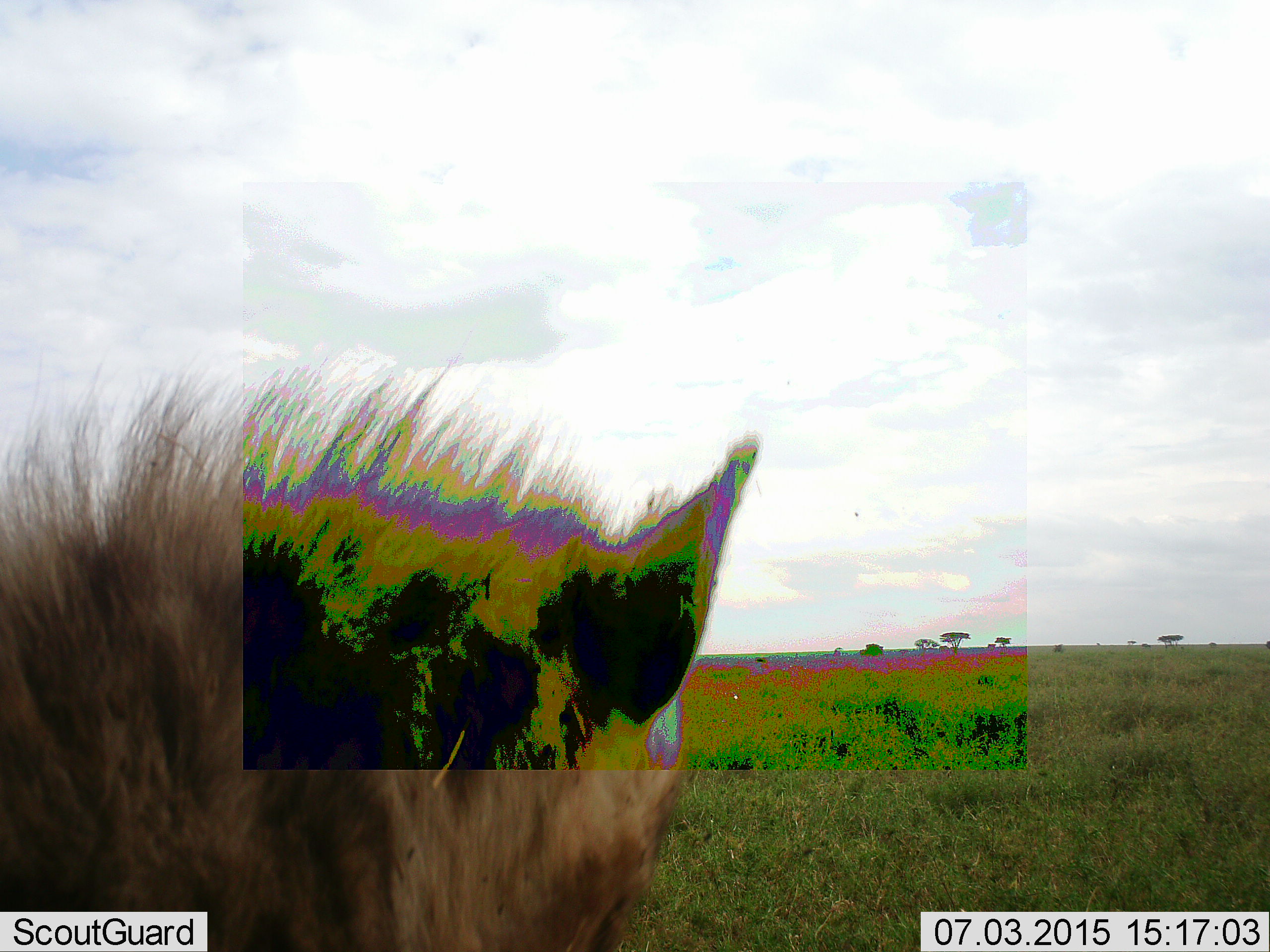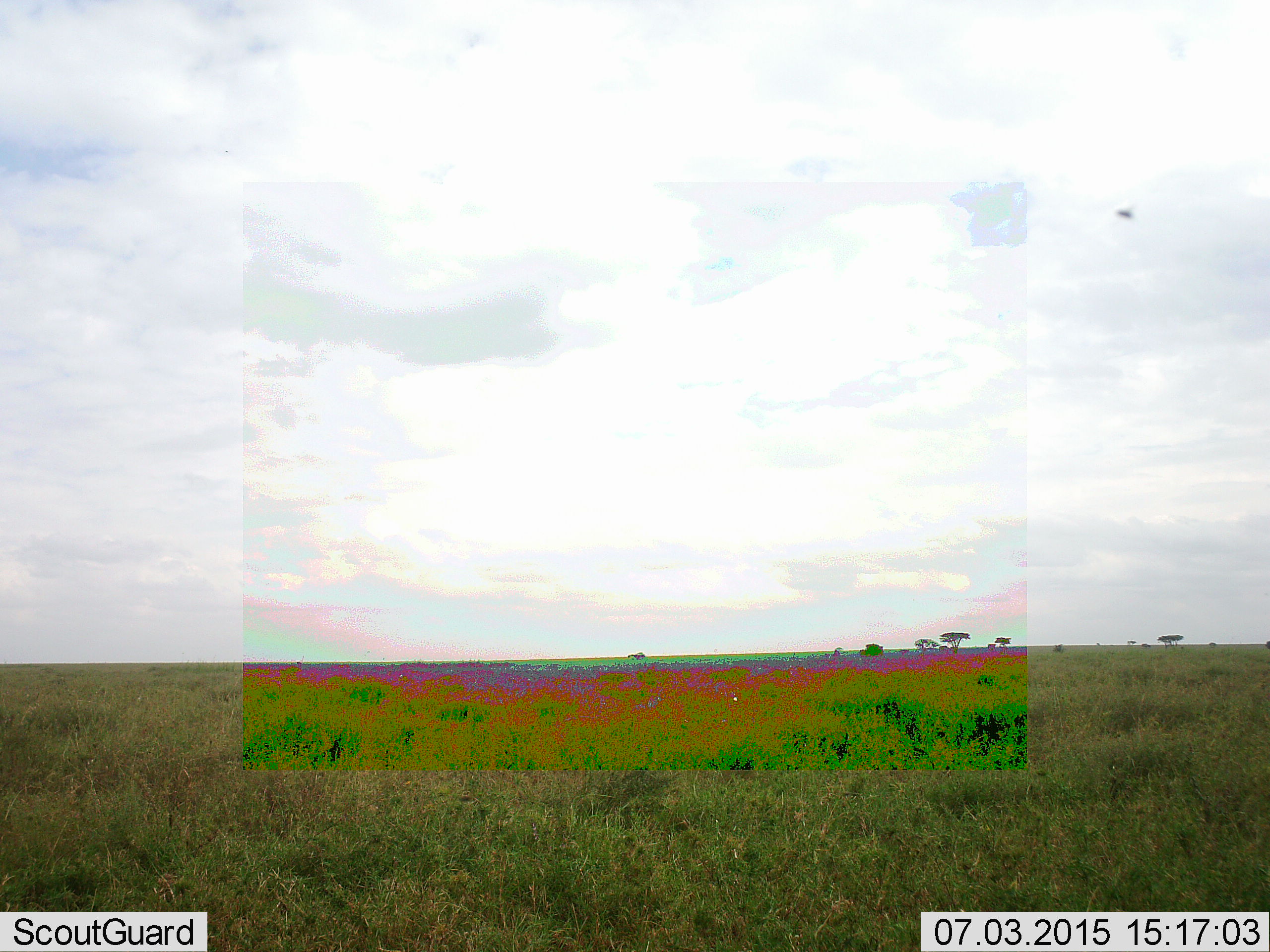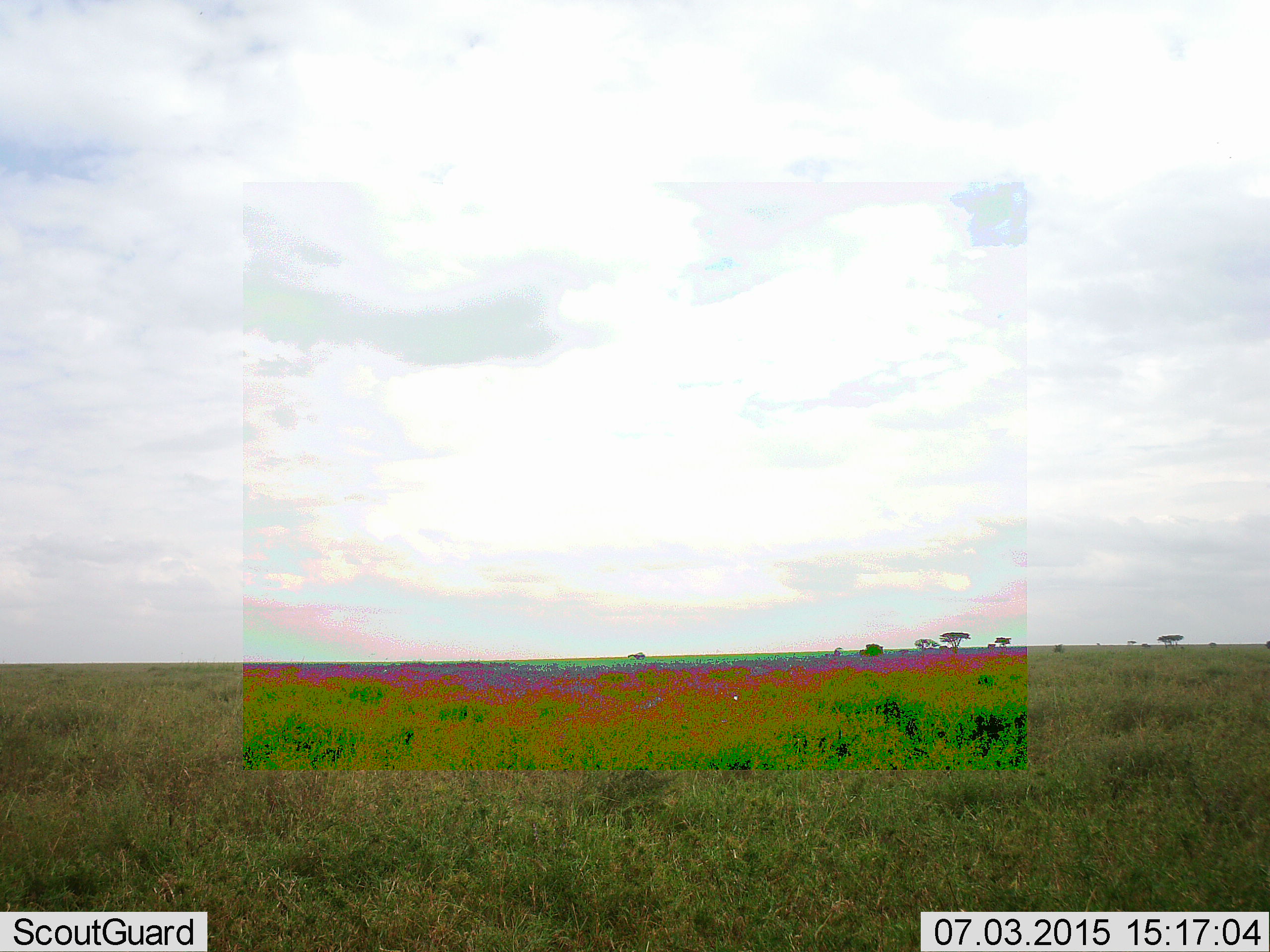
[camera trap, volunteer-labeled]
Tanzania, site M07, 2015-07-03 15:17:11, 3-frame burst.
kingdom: Animalia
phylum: Chordata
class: Mammalia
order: Carnivora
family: Hyaenidae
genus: Crocuta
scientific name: Crocuta crocuta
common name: spotted hyena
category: hyenaspotted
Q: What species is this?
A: Hyenaspotted (spotted hyena) (Crocuta crocuta).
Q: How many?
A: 1.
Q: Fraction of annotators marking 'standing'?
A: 29%.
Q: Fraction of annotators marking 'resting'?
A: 14%.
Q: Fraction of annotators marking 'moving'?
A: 71%.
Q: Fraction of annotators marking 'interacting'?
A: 0%.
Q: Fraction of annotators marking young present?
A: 14%.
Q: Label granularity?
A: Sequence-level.